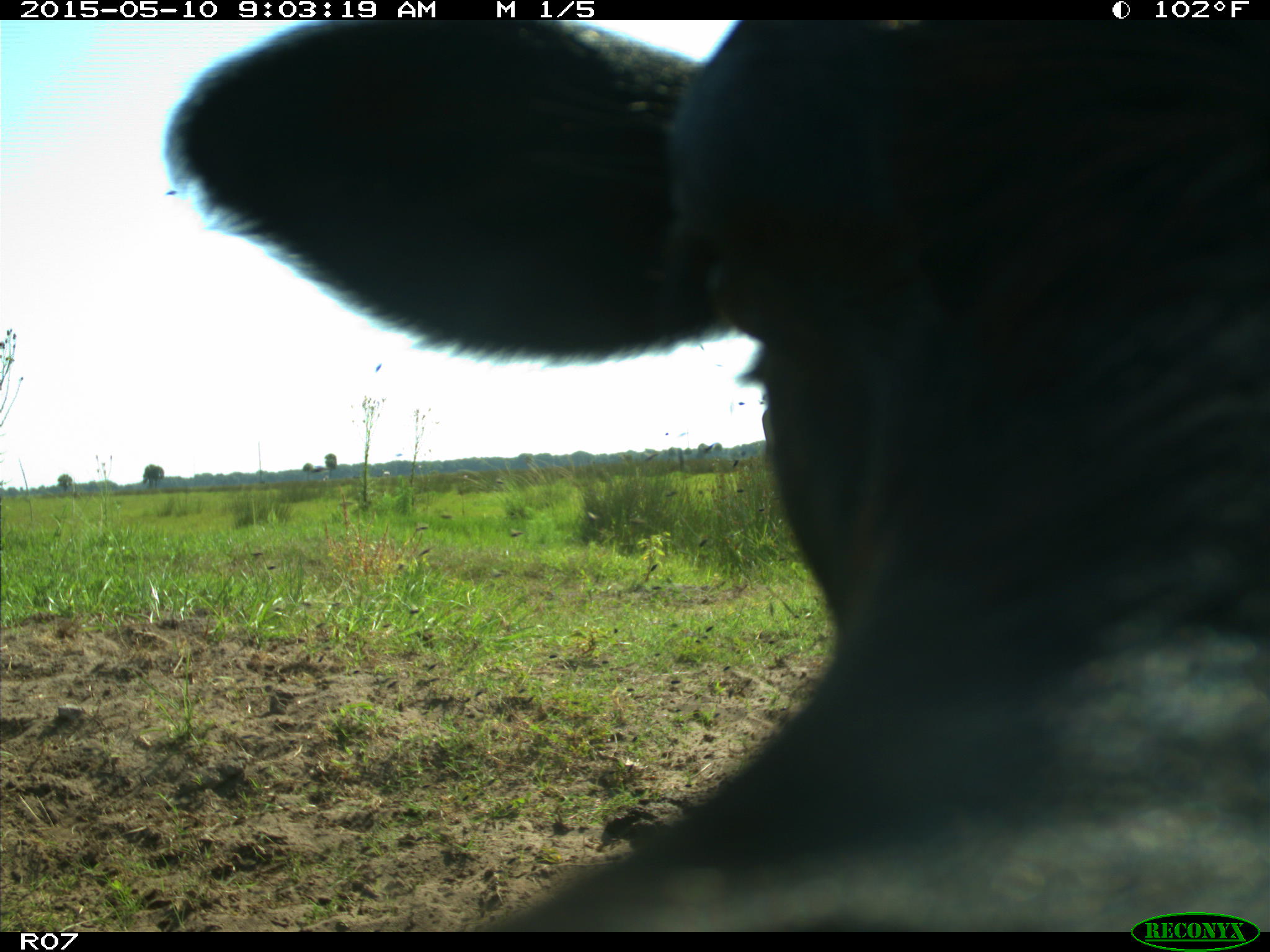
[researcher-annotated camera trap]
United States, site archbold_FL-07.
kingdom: Animalia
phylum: Chordata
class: Mammalia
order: Artiodactyla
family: Bovidae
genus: Bos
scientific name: Bos taurus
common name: domestic cow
Bos taurus (domestic cow).